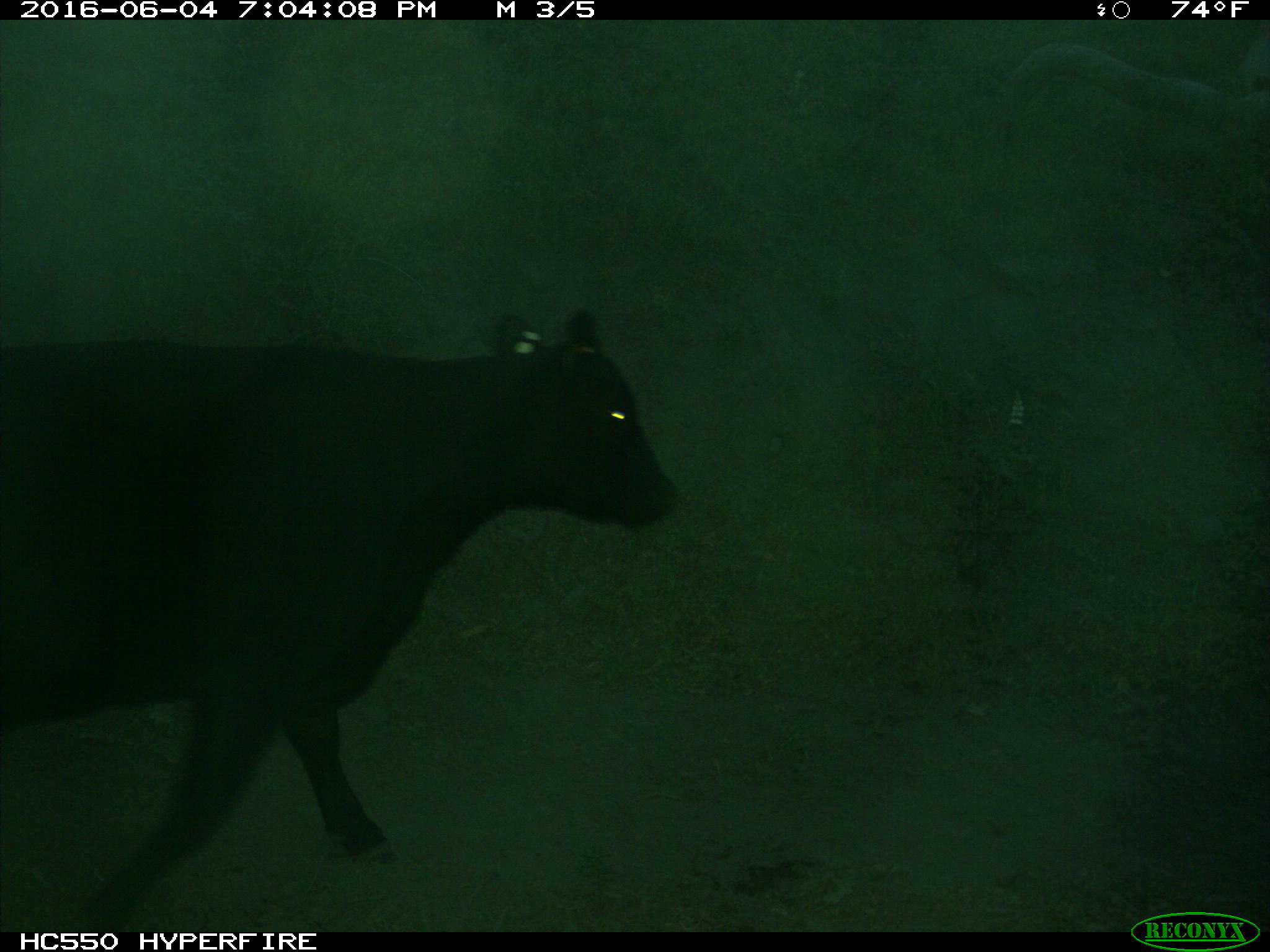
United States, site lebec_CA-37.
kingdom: Animalia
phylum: Chordata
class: Mammalia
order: Artiodactyla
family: Bovidae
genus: Bos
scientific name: Bos taurus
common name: domestic cow